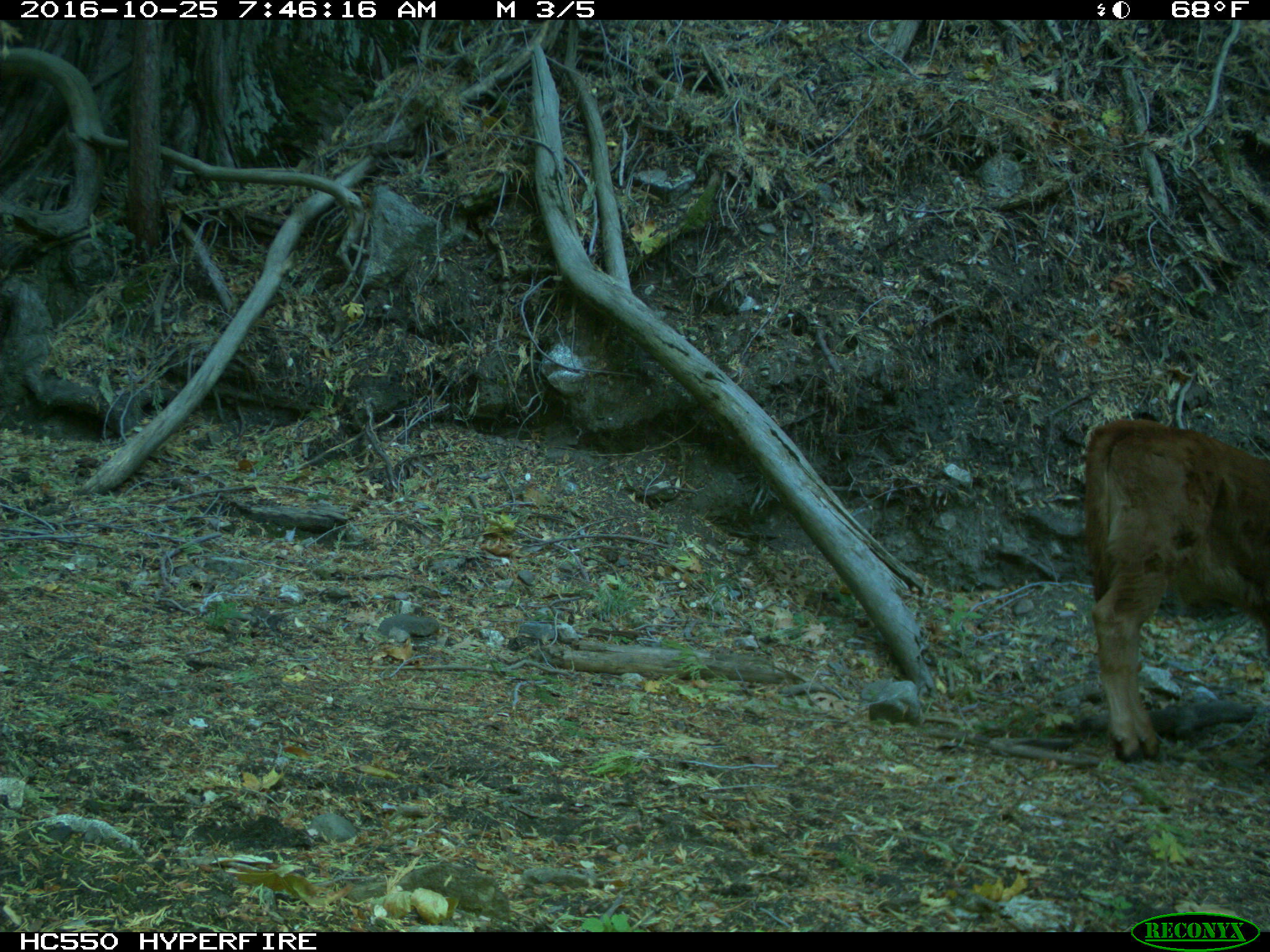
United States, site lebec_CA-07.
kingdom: Animalia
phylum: Chordata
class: Mammalia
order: Artiodactyla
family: Bovidae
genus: Bos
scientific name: Bos taurus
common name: domestic cow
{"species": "Bos taurus (domestic cow)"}